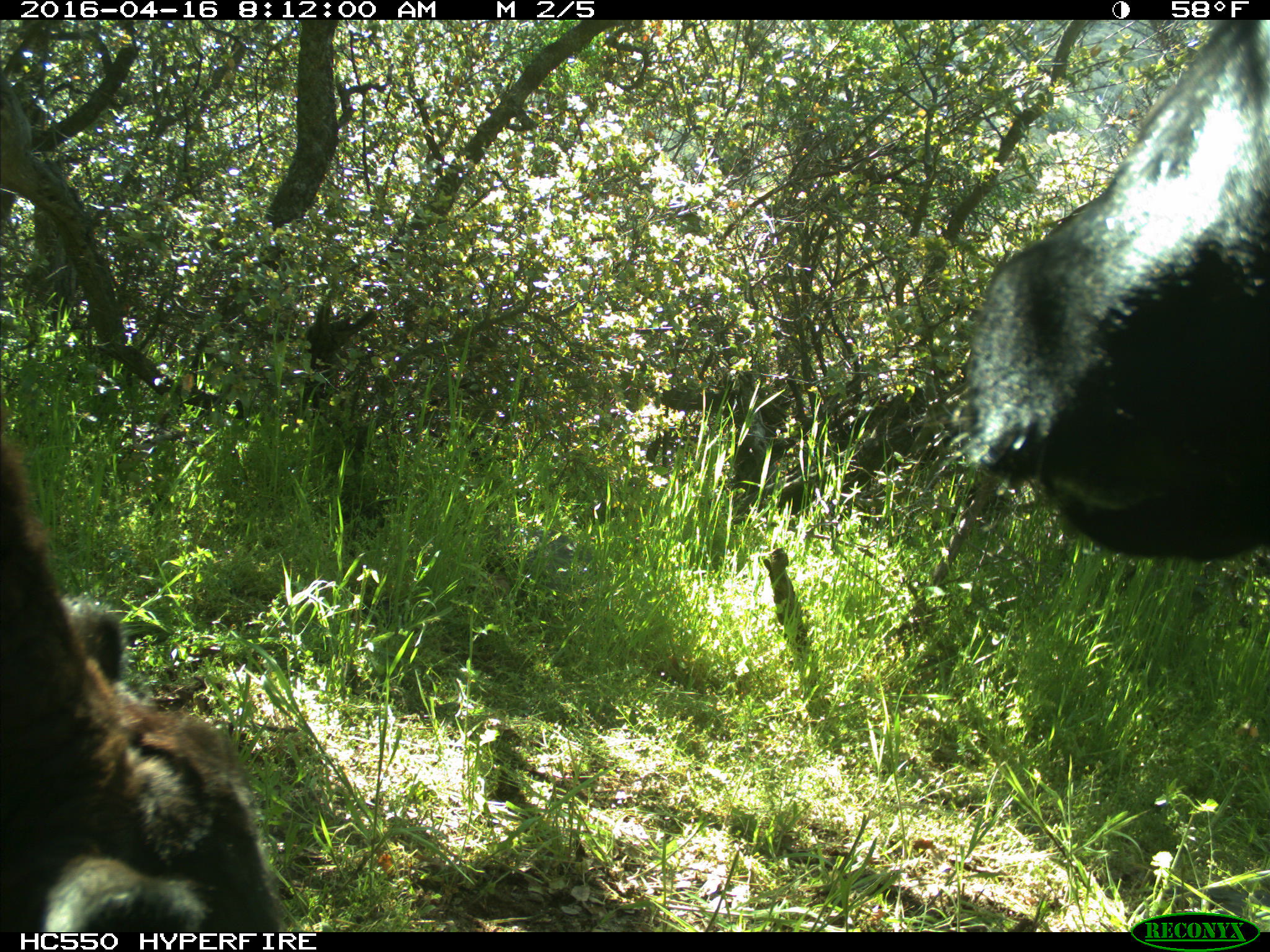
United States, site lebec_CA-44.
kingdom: Animalia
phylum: Chordata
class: Mammalia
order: Artiodactyla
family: Bovidae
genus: Bos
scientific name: Bos taurus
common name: domestic cow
Bos taurus (domestic cow).